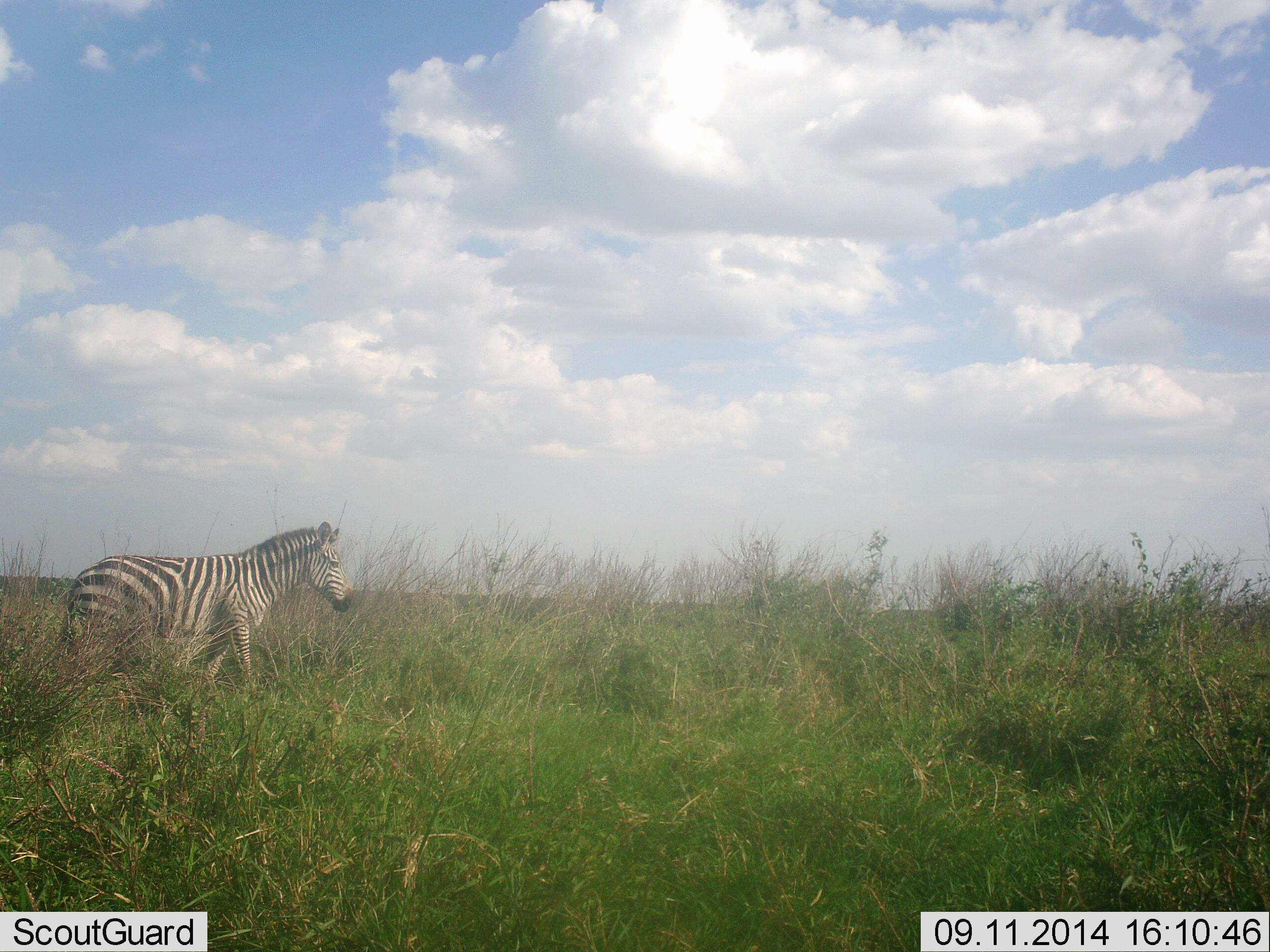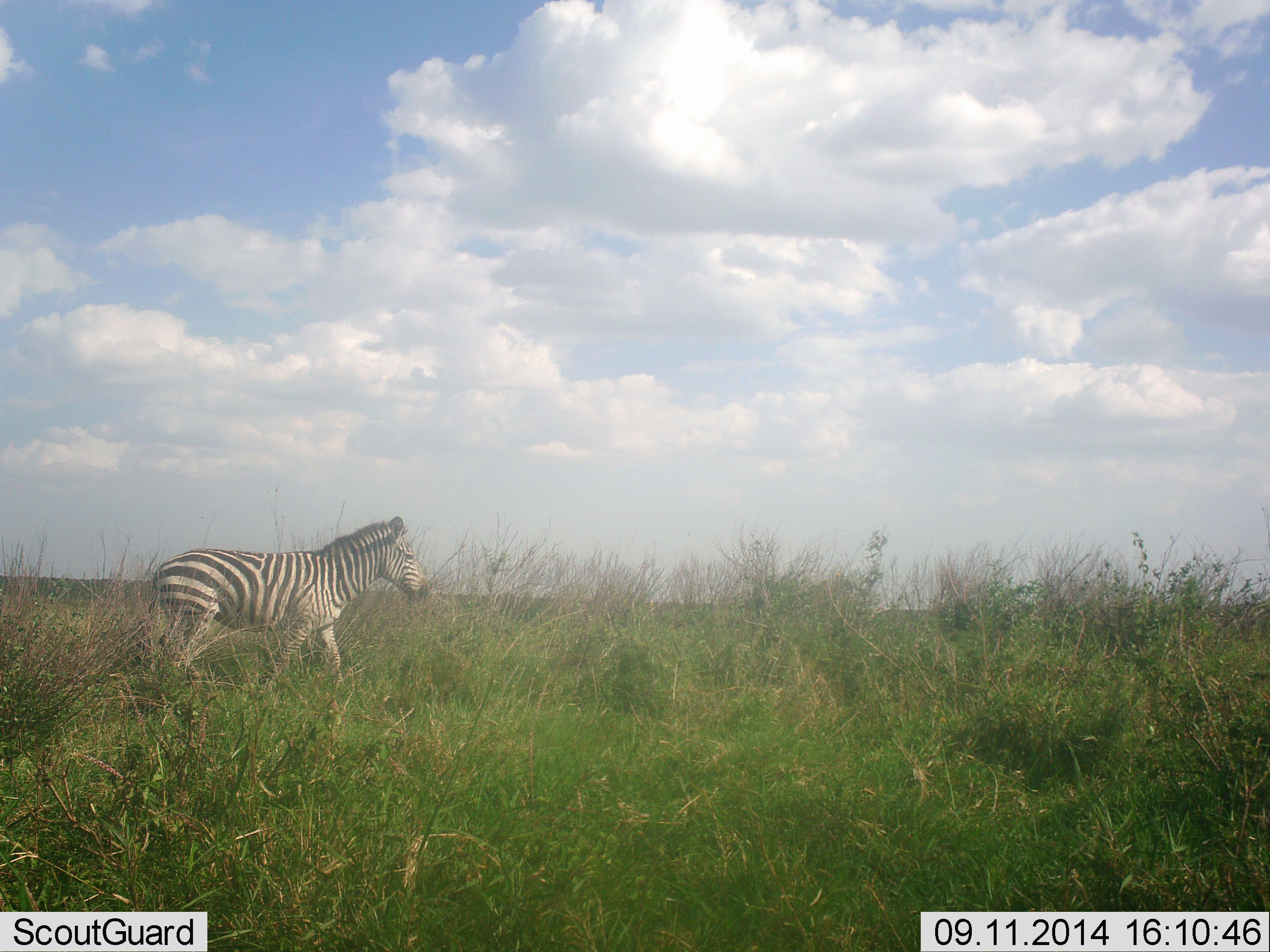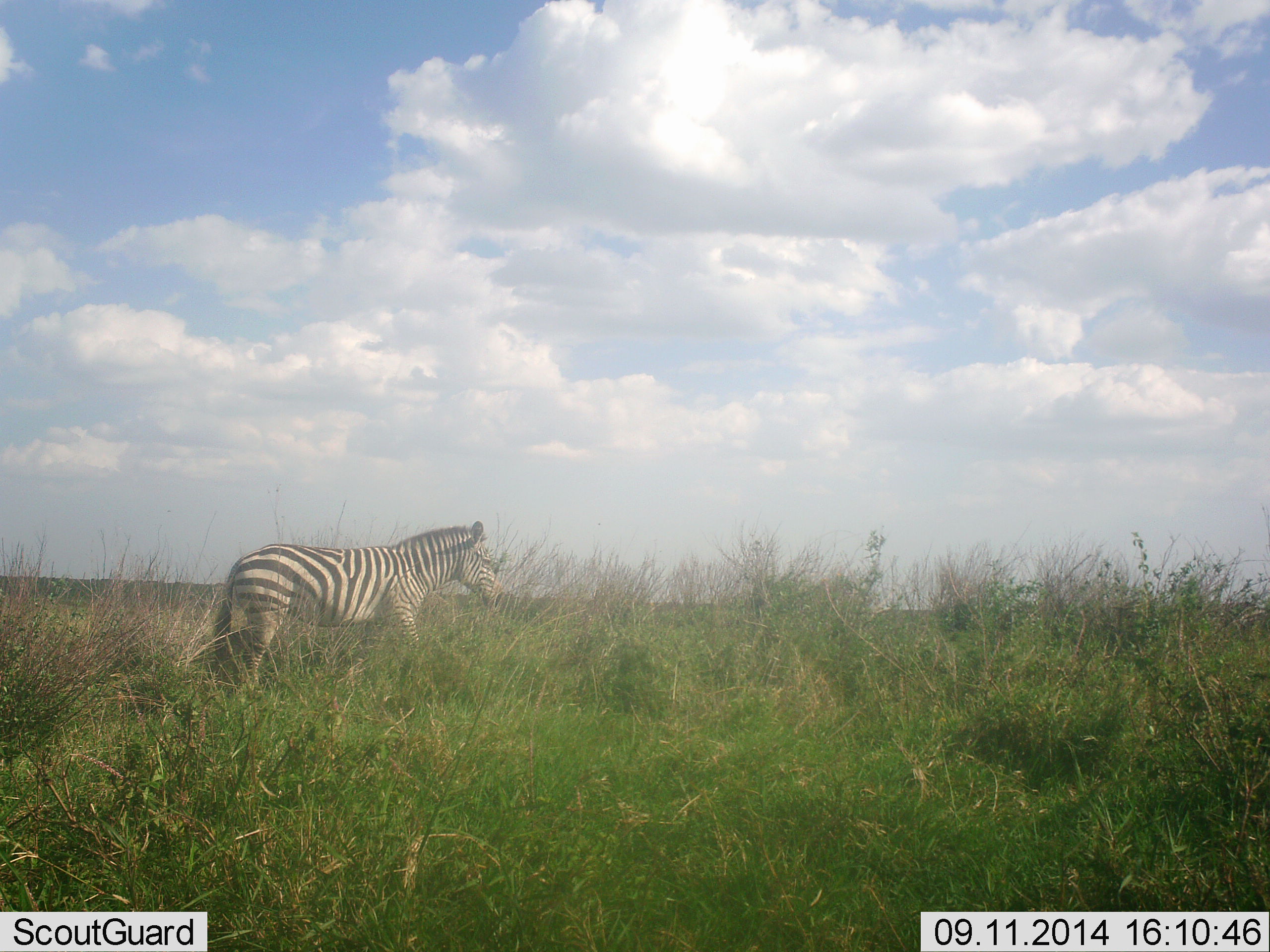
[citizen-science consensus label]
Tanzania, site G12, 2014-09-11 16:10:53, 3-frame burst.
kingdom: Animalia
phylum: Chordata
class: Mammalia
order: Perissodactyla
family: Equidae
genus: Equus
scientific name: Equus quagga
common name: plains zebra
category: zebra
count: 1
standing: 0%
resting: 0%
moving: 100%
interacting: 0%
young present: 0%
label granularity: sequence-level